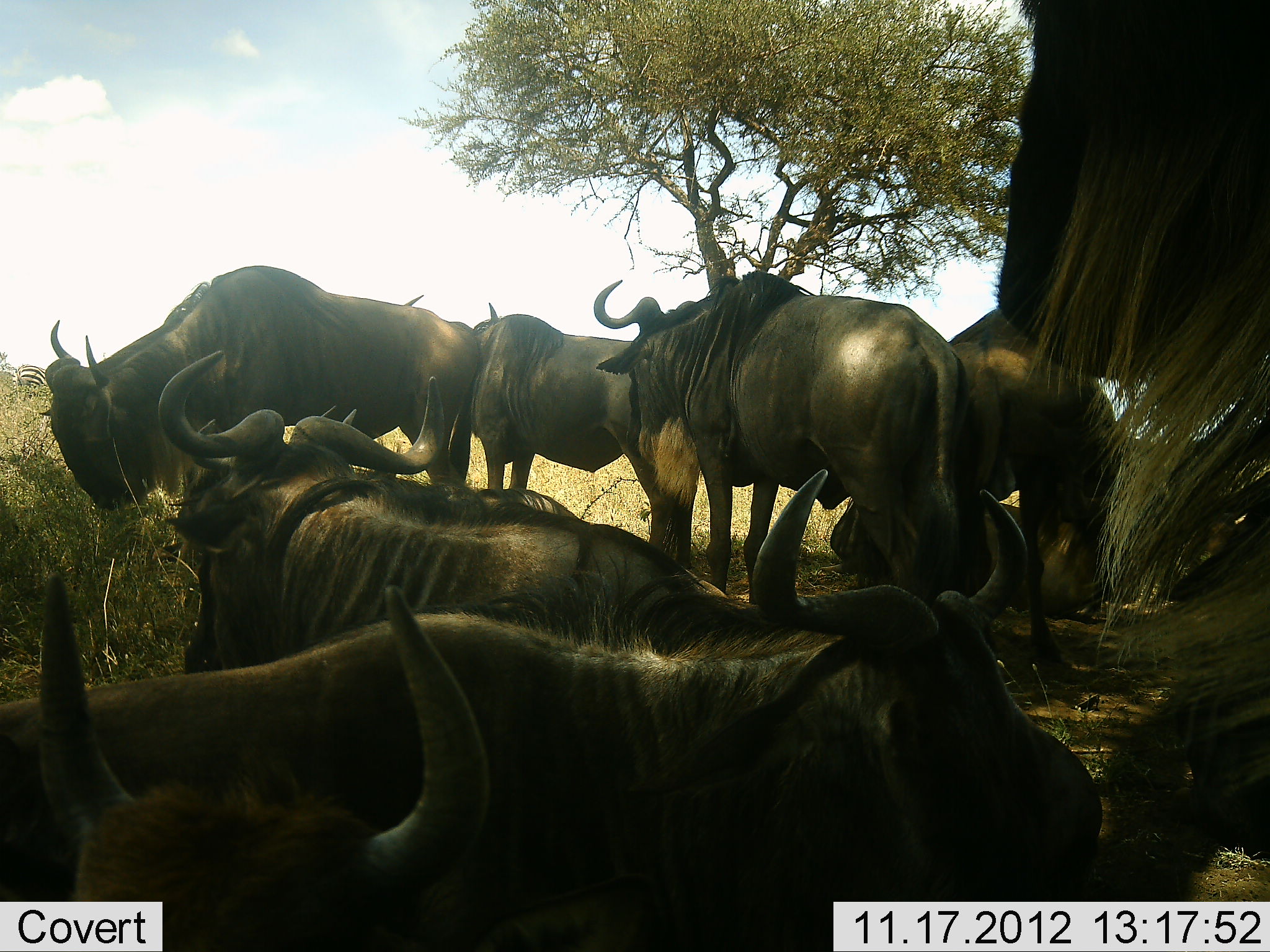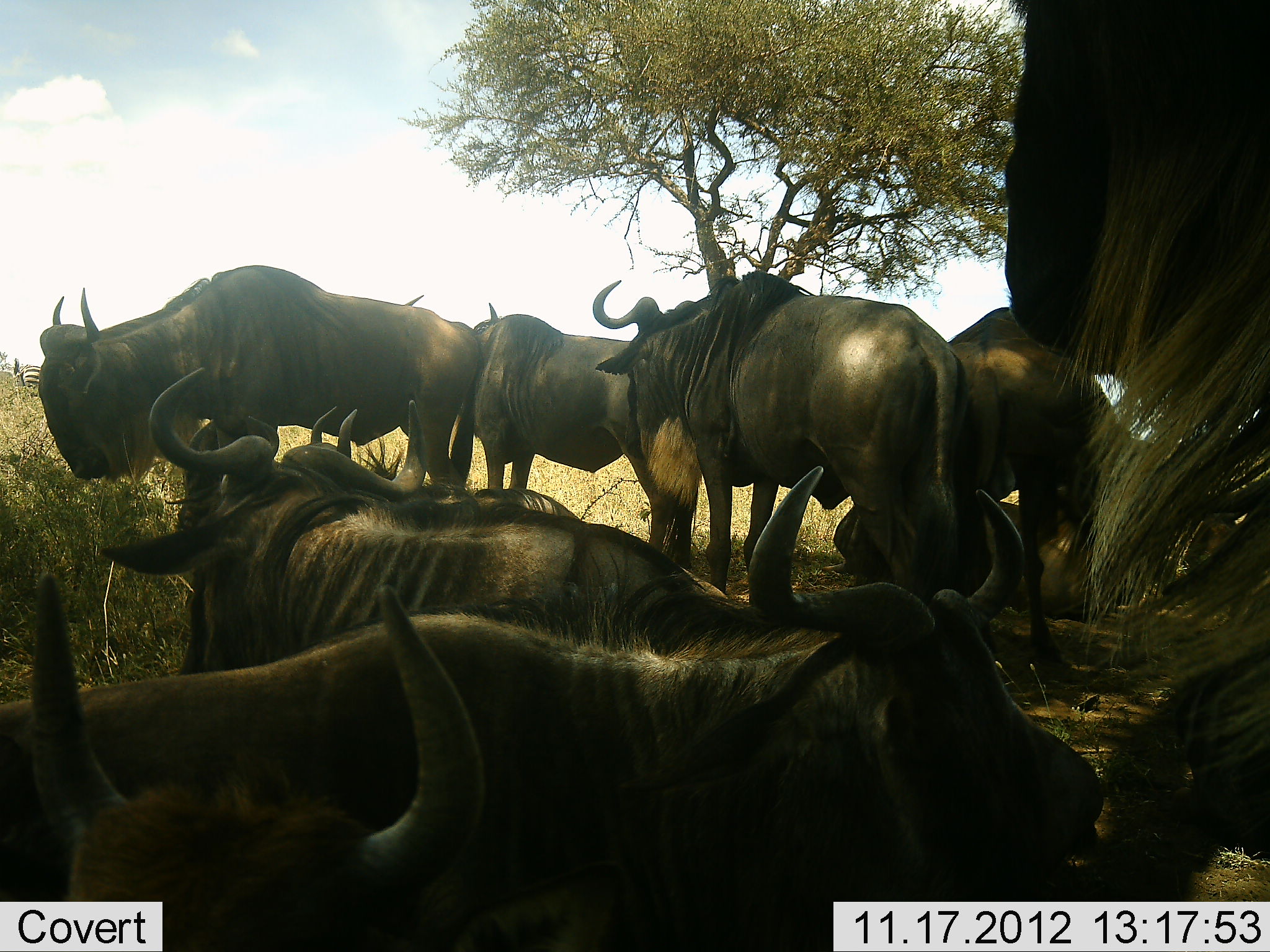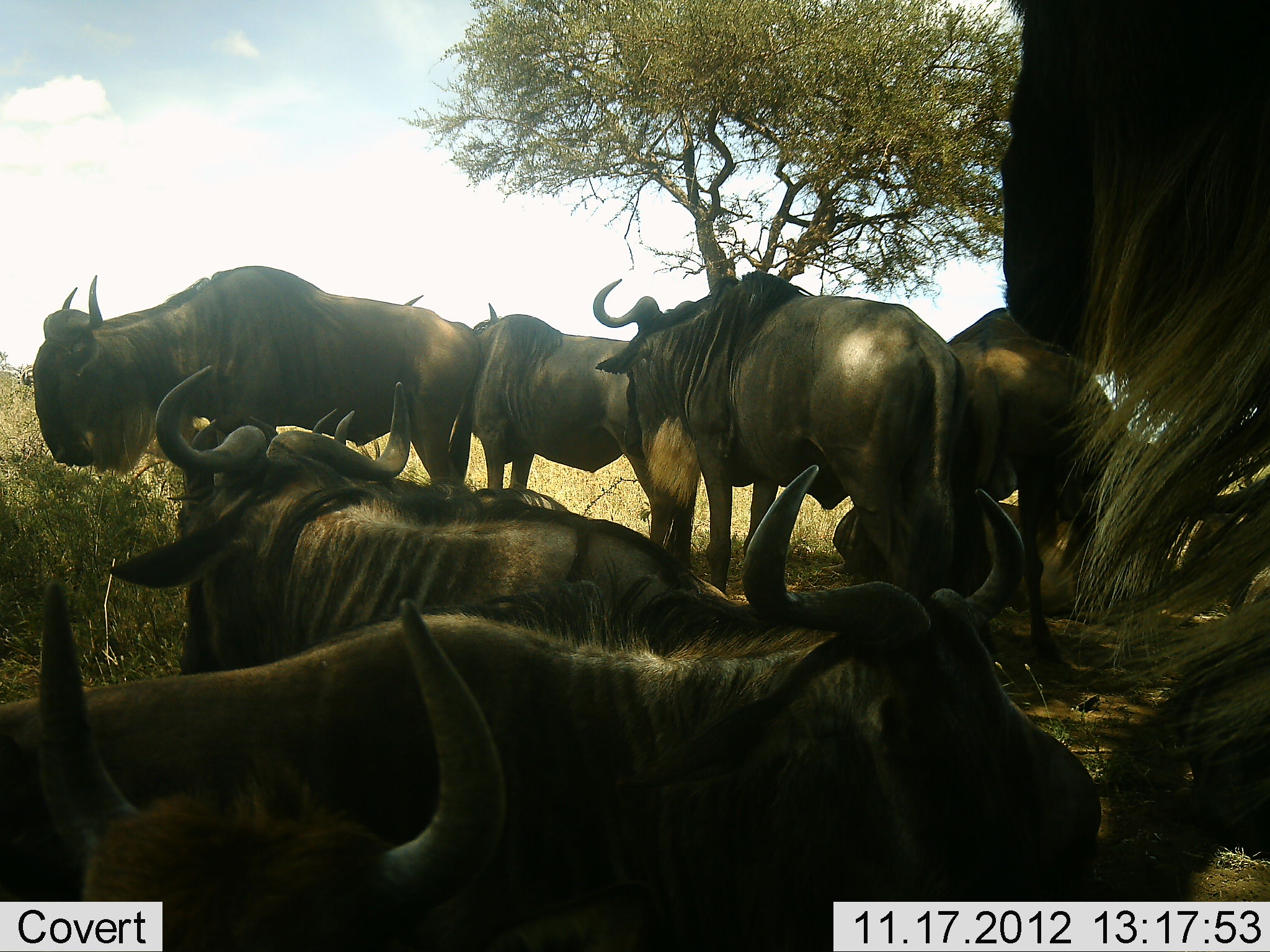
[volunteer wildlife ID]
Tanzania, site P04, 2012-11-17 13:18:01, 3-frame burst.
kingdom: Animalia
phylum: Chordata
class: Mammalia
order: Artiodactyla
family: Bovidae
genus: Connochaetes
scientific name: Connochaetes taurinus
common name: blue wildebeest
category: wildebeest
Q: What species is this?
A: Wildebeest (blue wildebeest) (Connochaetes taurinus).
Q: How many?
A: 9.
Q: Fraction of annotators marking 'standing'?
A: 83%.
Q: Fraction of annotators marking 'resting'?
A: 100%.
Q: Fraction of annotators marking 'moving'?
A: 0%.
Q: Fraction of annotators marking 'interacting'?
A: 0%.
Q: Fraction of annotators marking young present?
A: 0%.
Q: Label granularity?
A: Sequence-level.